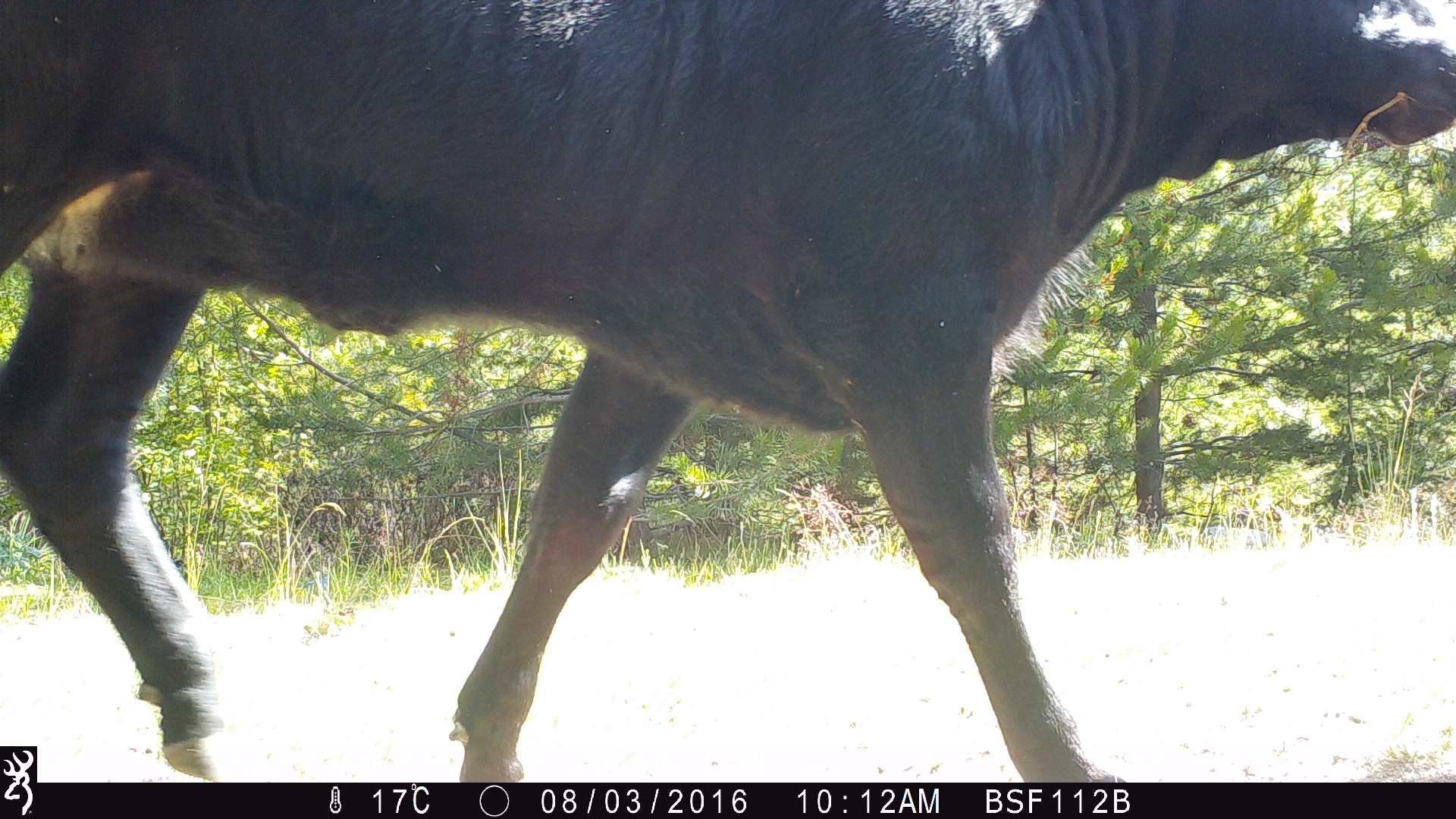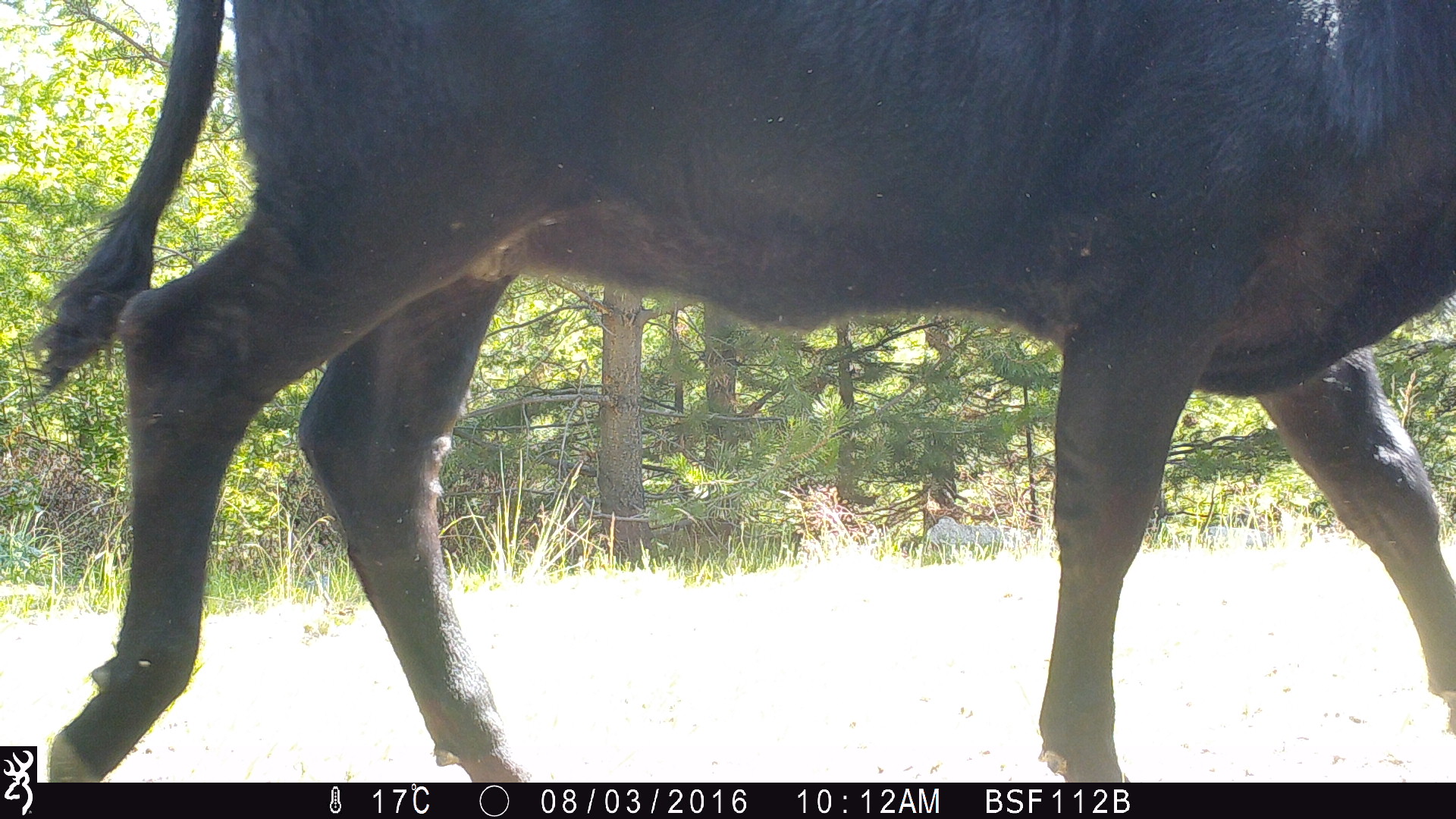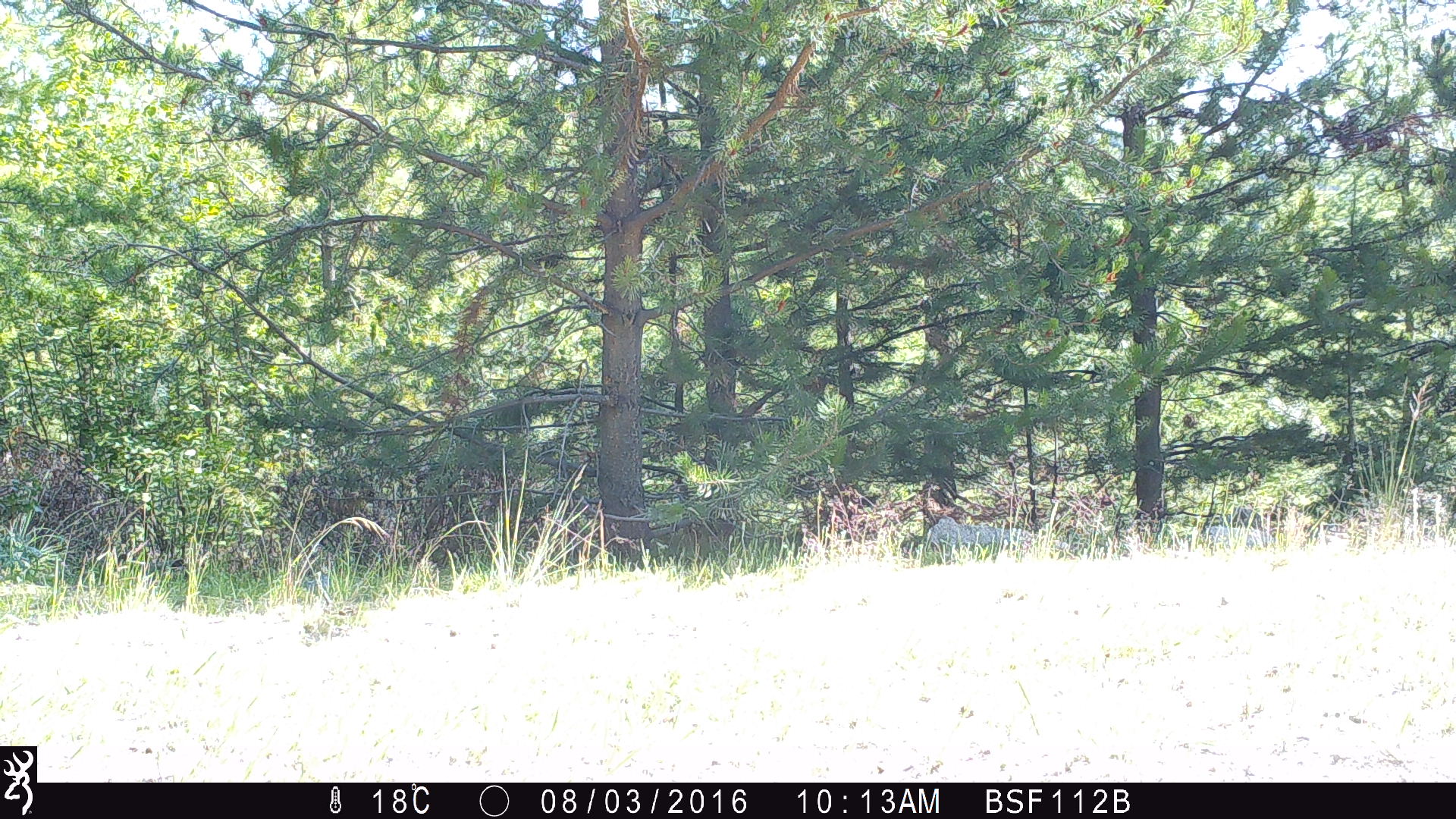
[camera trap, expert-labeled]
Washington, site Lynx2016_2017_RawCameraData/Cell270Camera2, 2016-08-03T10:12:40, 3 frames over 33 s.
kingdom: Animalia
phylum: Chordata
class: Mammalia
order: Artiodactyla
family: Bovidae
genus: Bos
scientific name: Bos taurus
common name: domestic cattle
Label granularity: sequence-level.